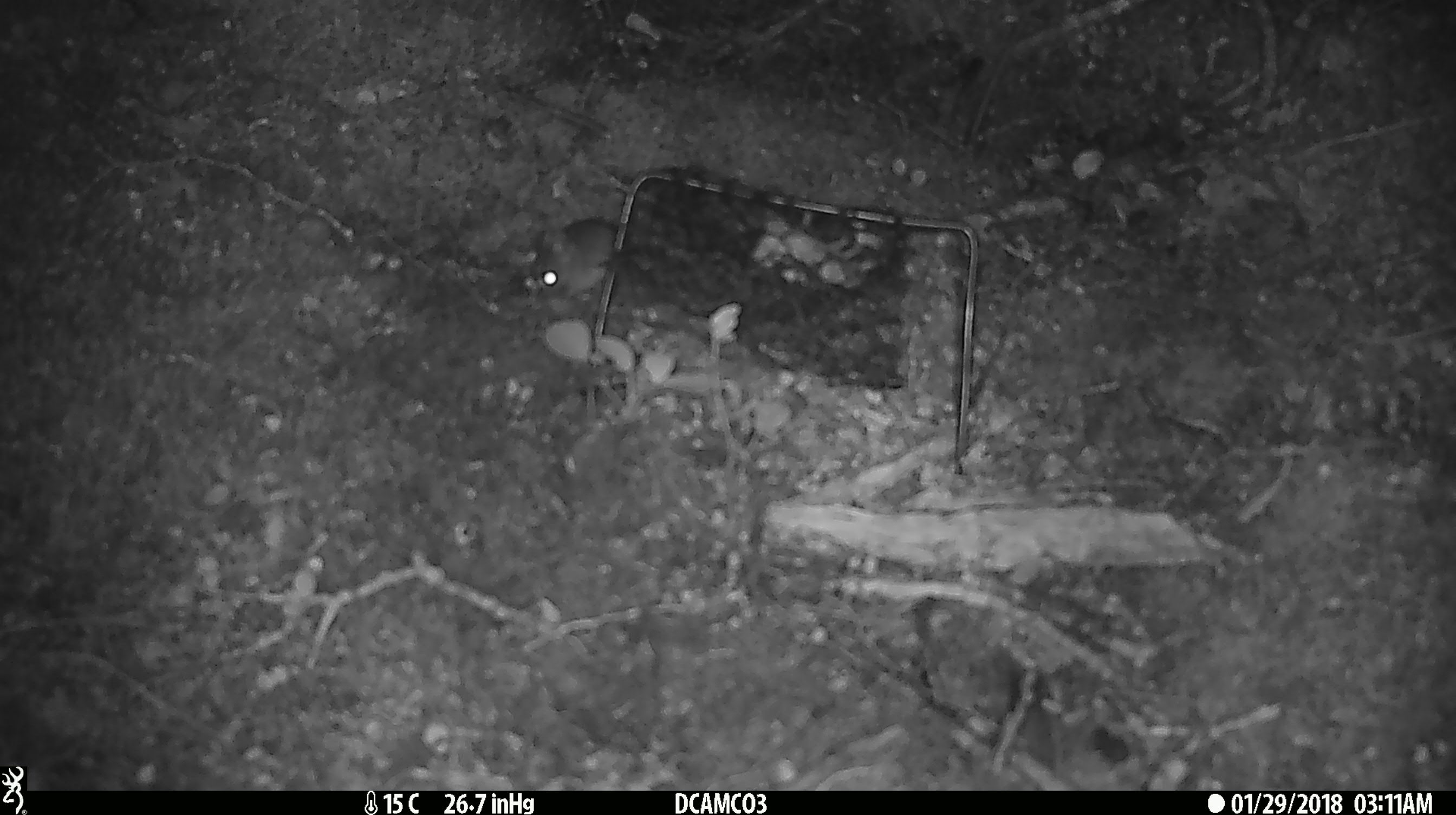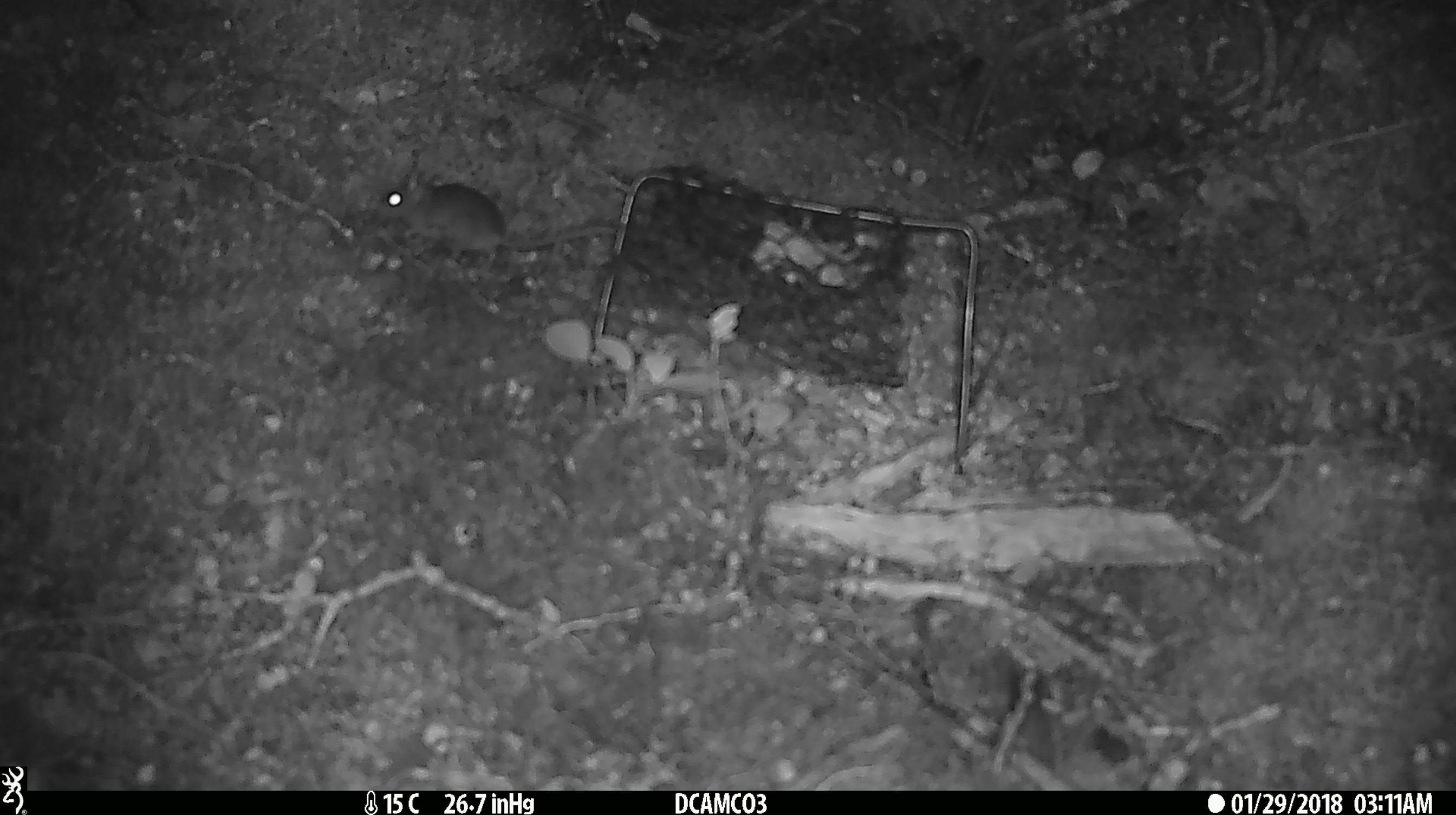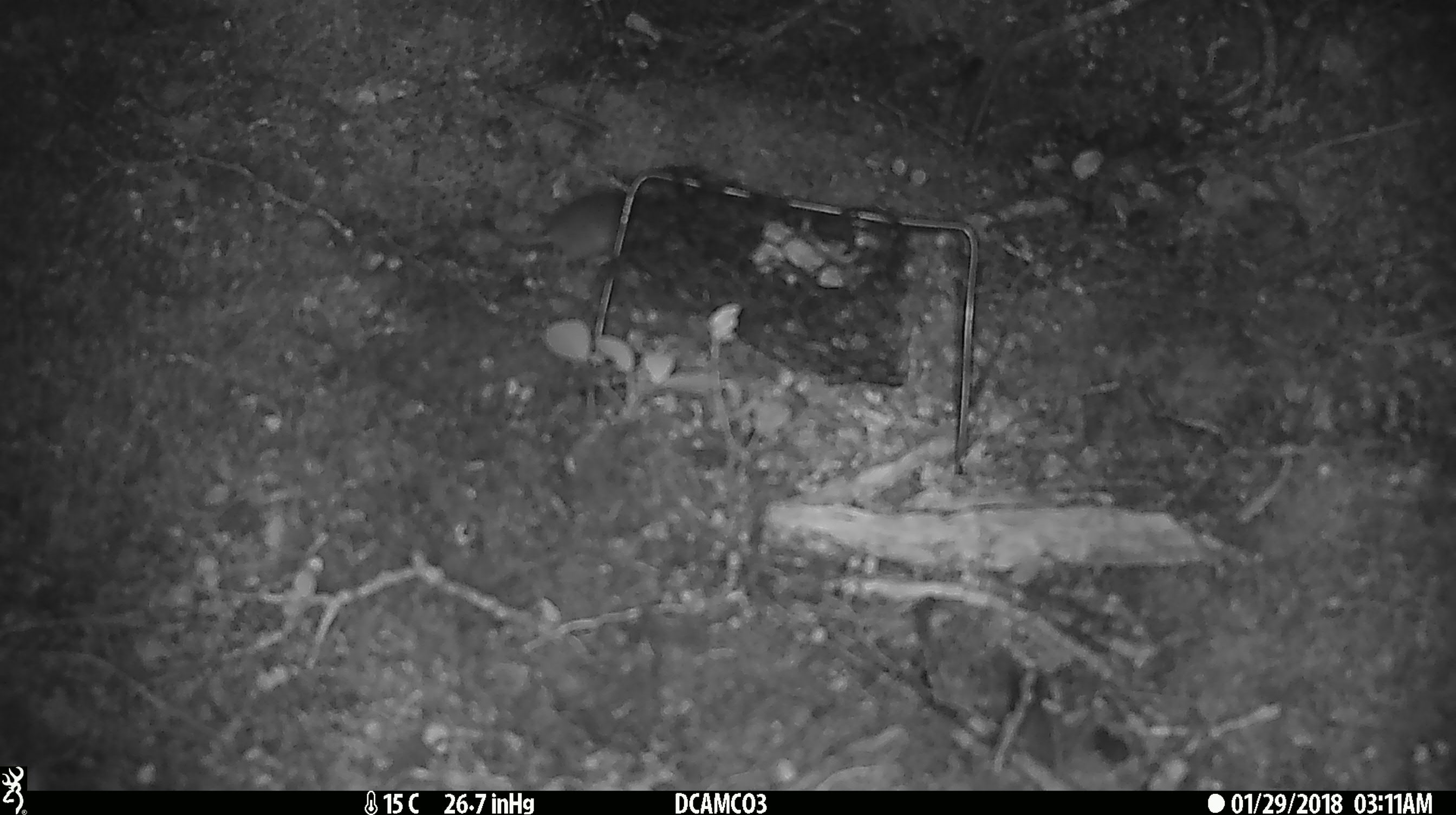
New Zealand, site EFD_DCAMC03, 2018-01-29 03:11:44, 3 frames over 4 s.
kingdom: Animalia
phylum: Chordata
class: Mammalia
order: Rodentia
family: Muridae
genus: Mus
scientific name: Mus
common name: mouse